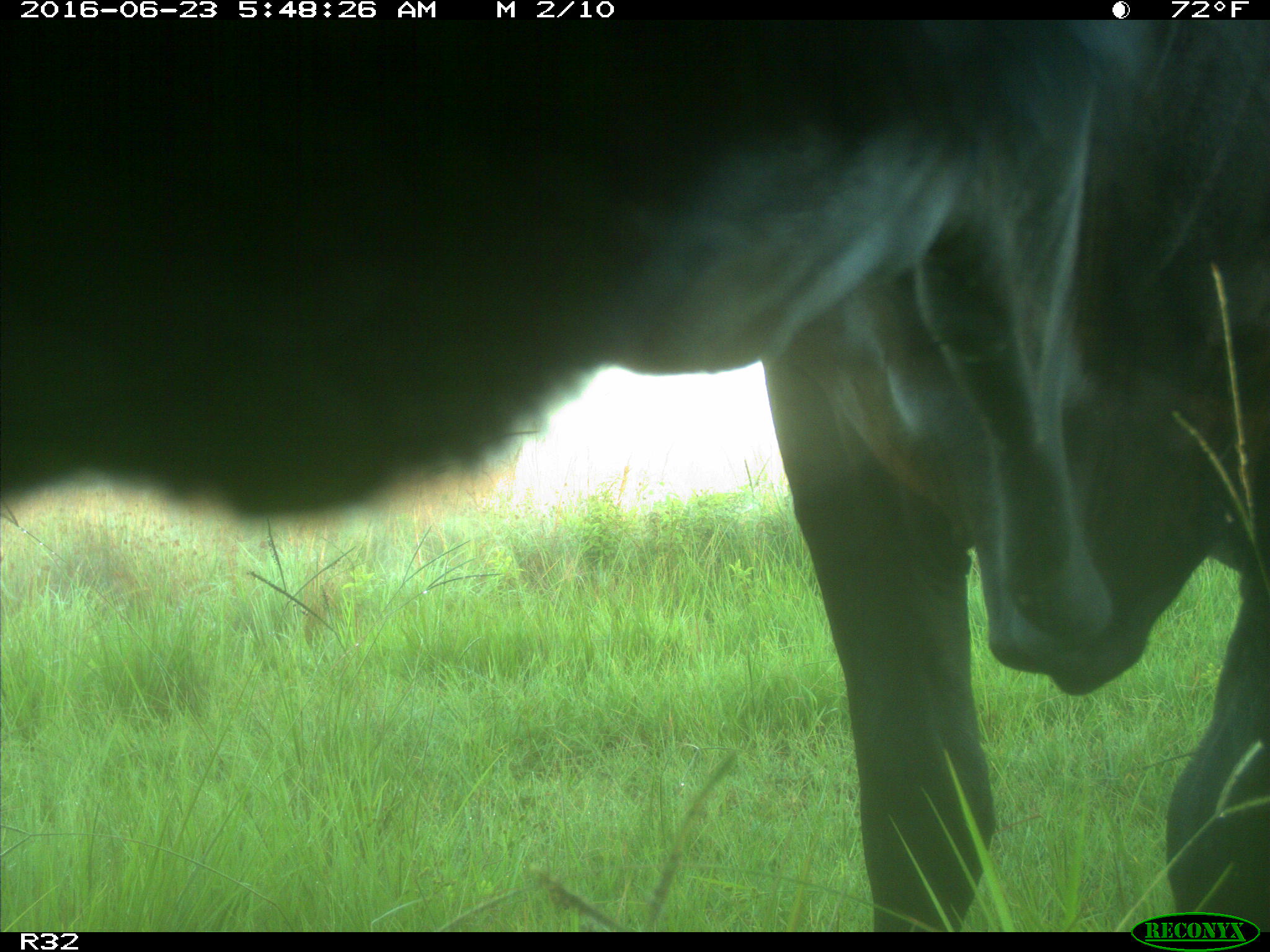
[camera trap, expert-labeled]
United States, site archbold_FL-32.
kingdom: Animalia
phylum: Chordata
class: Mammalia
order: Artiodactyla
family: Bovidae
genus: Bos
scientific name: Bos taurus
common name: domestic cow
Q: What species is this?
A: Bos taurus (domestic cow).